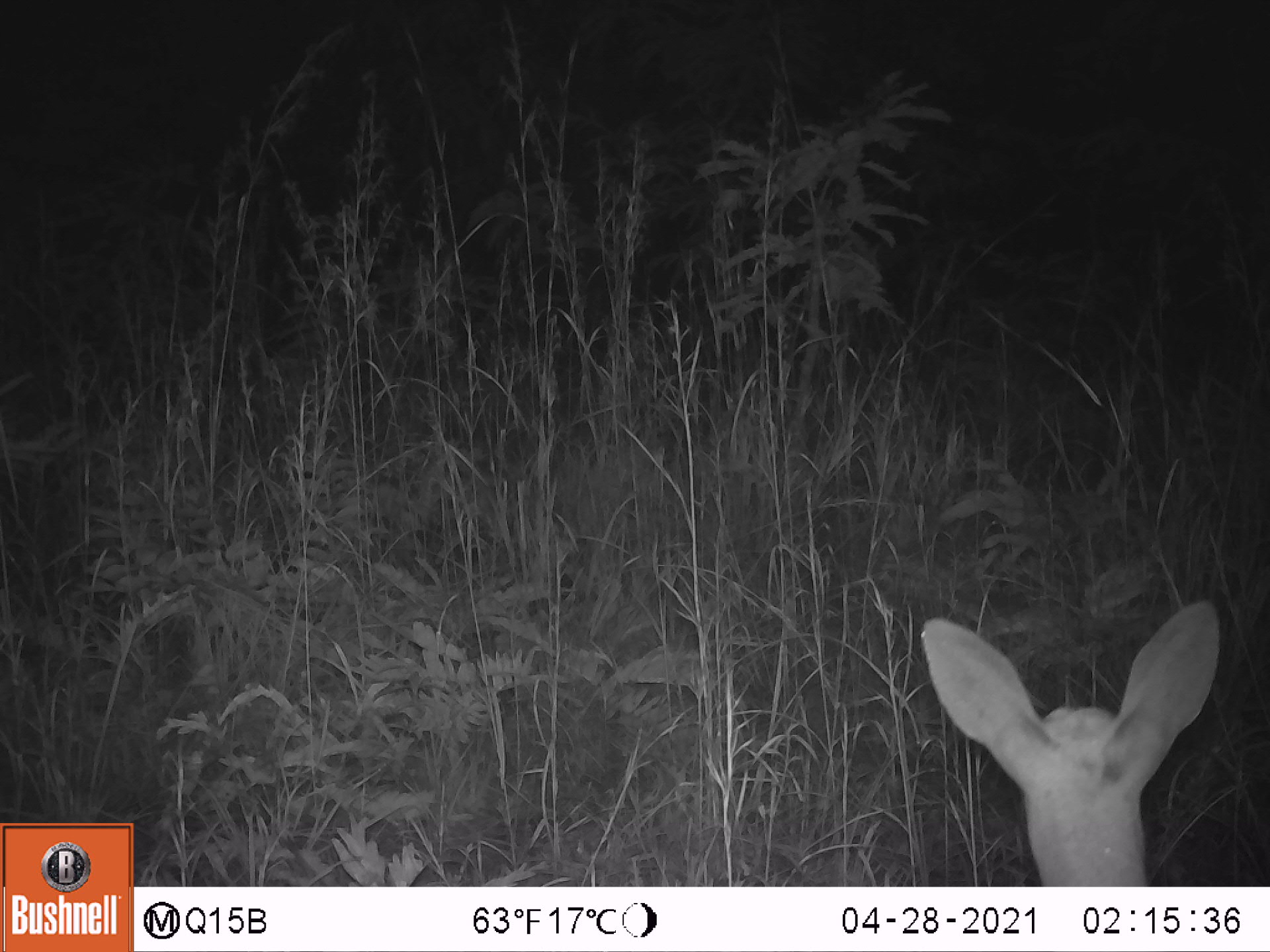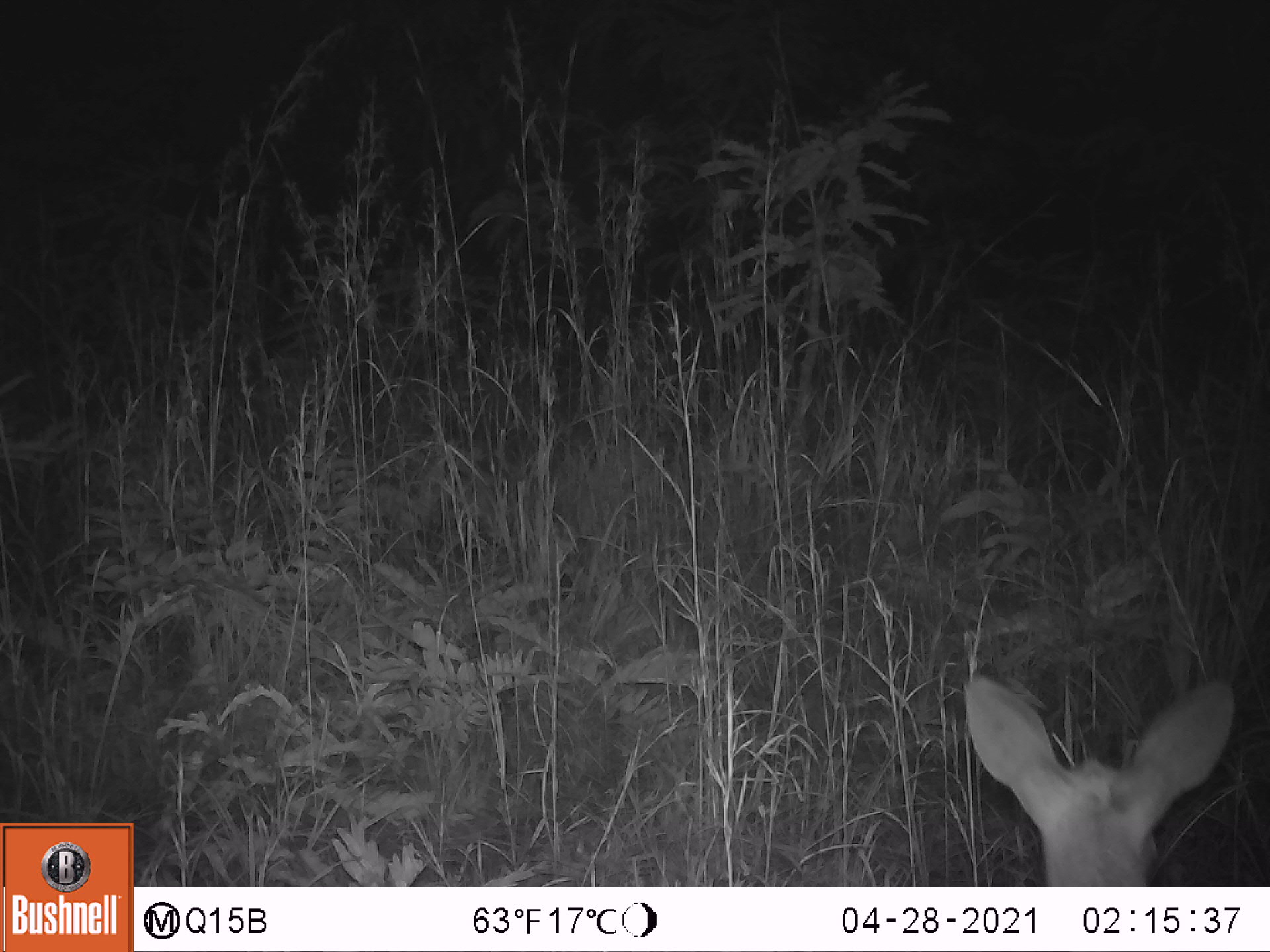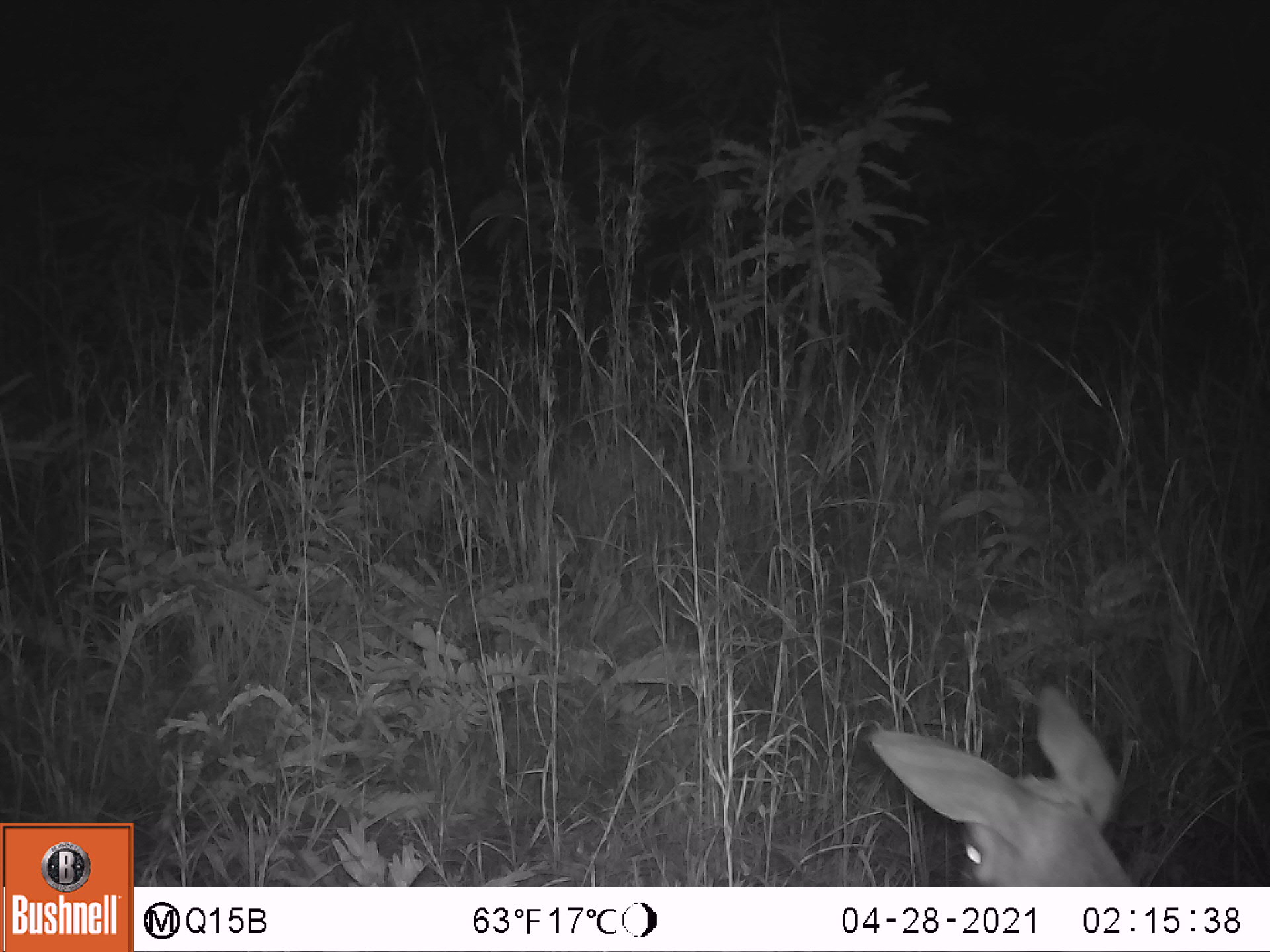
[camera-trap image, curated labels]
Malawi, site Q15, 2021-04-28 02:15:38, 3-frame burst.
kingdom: Animalia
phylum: Chordata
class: Mammalia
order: Artiodactyla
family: Bovidae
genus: Sylvicapra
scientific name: Sylvicapra grimmia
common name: common duiker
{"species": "common duiker (Sylvicapra grimmia)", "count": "1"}